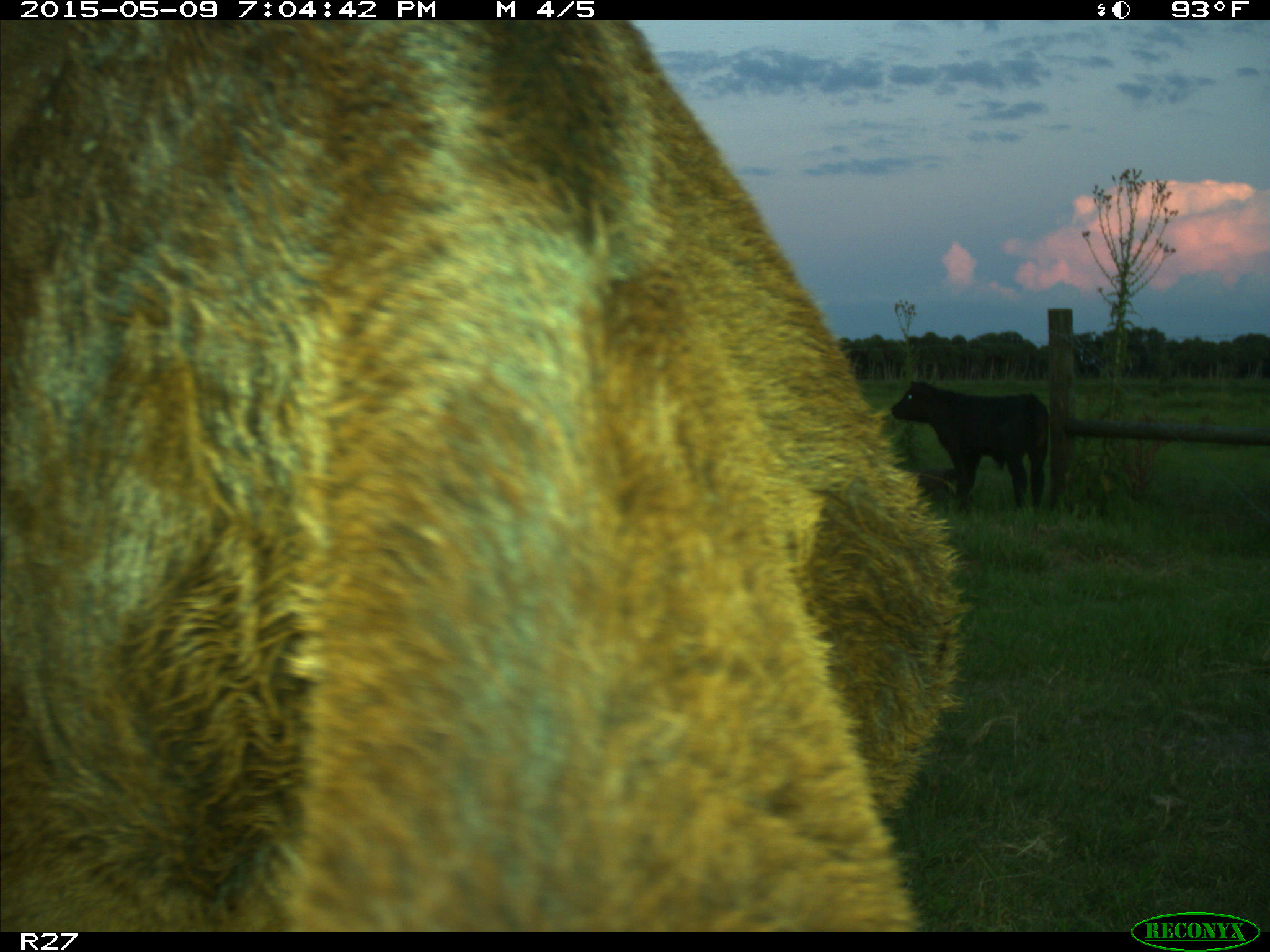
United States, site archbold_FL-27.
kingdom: Animalia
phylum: Chordata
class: Mammalia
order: Artiodactyla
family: Bovidae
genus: Bos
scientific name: Bos taurus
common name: domestic cow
Bos taurus (domestic cow).